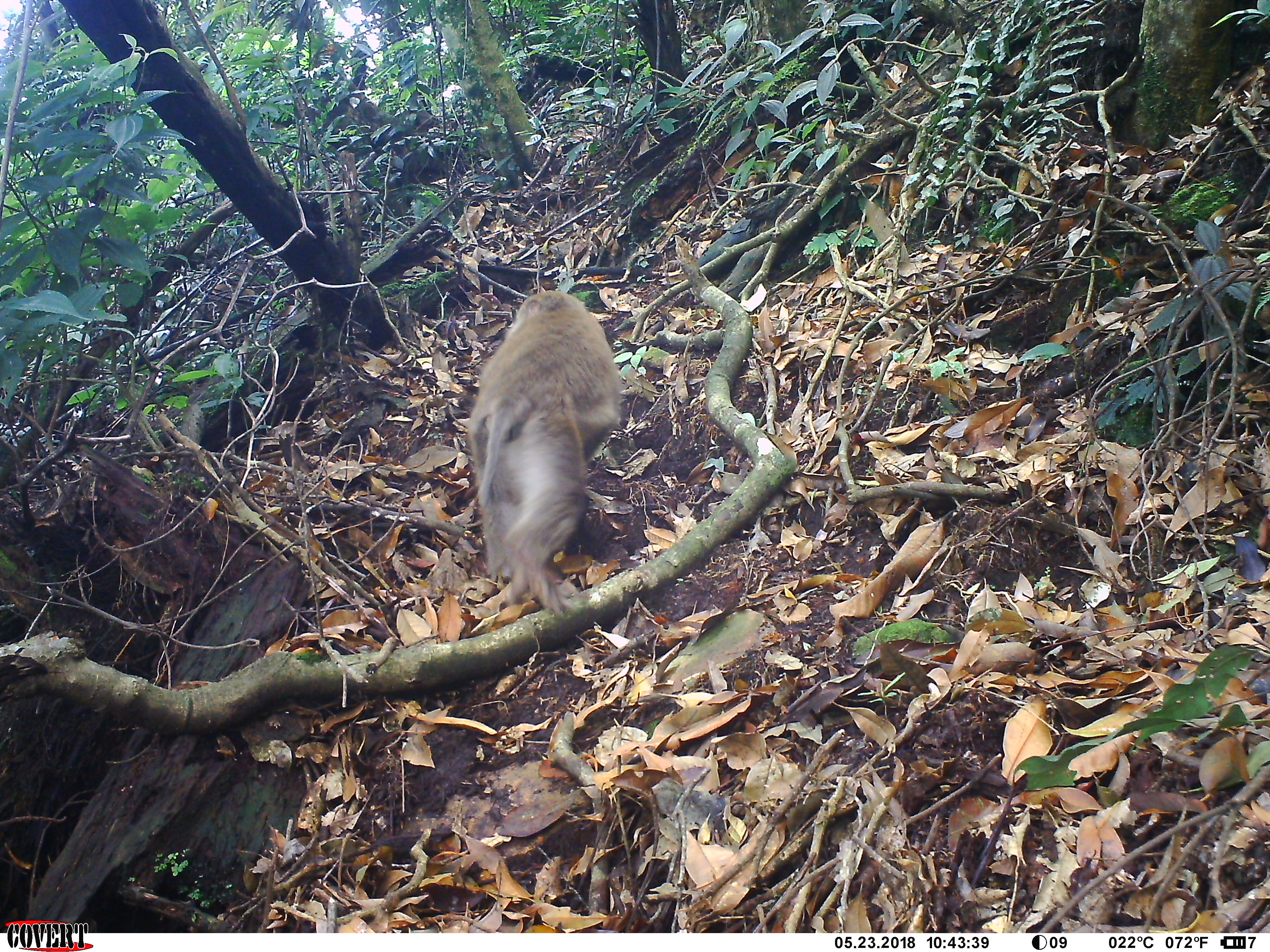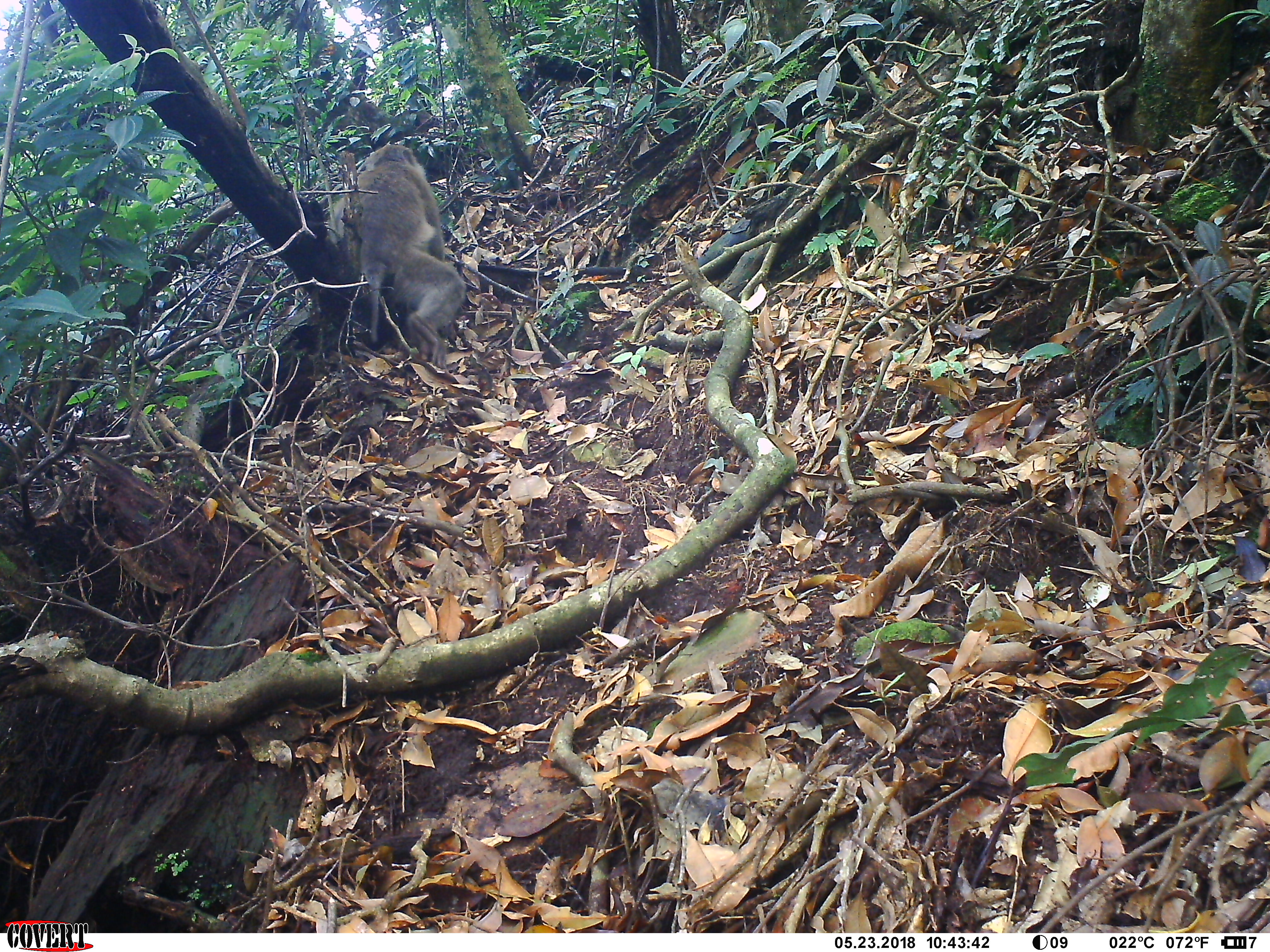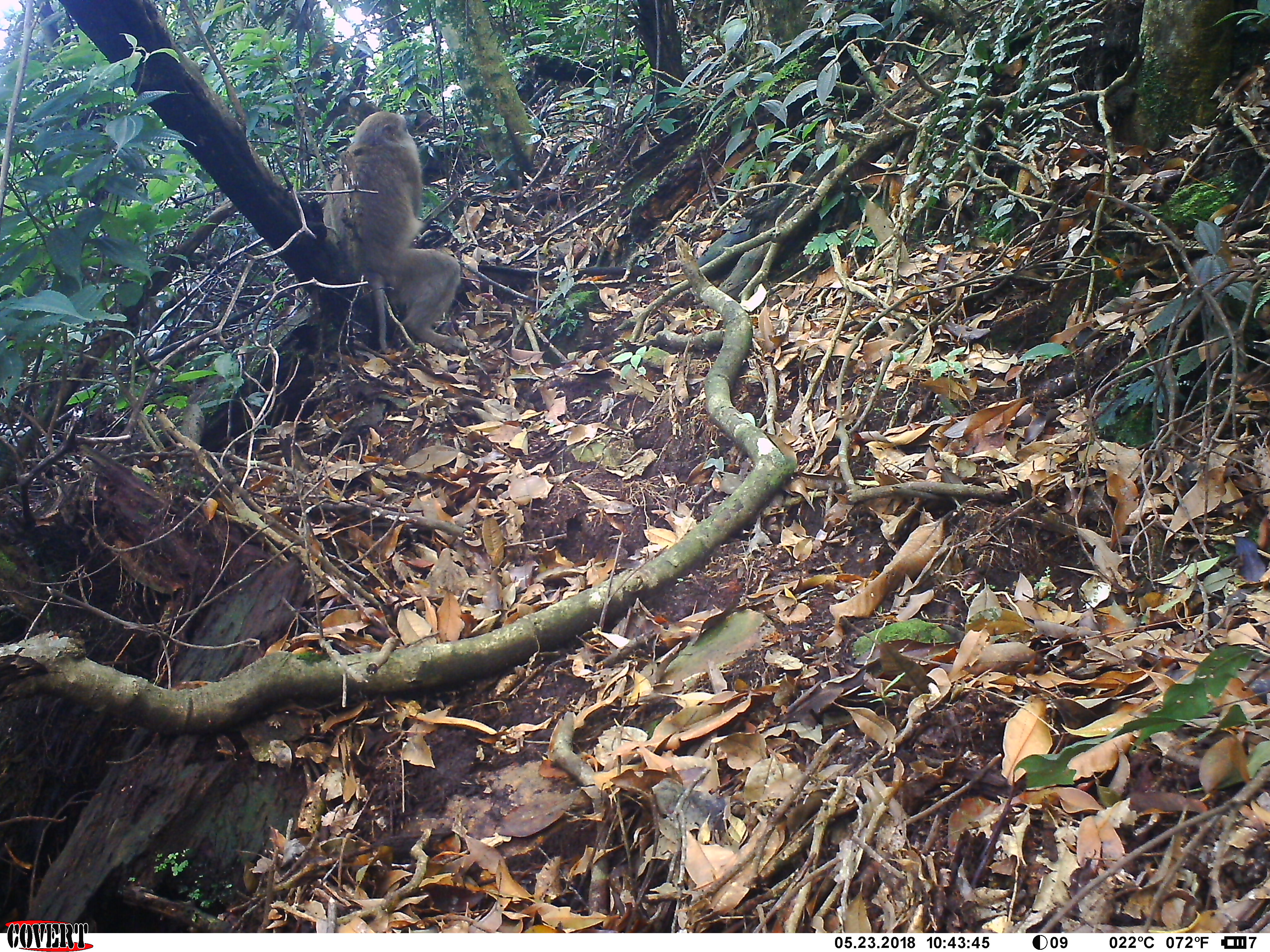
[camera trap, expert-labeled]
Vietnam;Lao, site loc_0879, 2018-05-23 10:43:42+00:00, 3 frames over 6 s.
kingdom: Animalia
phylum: Chordata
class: Mammalia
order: Primates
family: Cercopithecidae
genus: Macaca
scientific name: Macaca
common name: macaque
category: macaque not stump tailed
Macaque not stump tailed (macaque) (Macaca). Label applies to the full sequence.